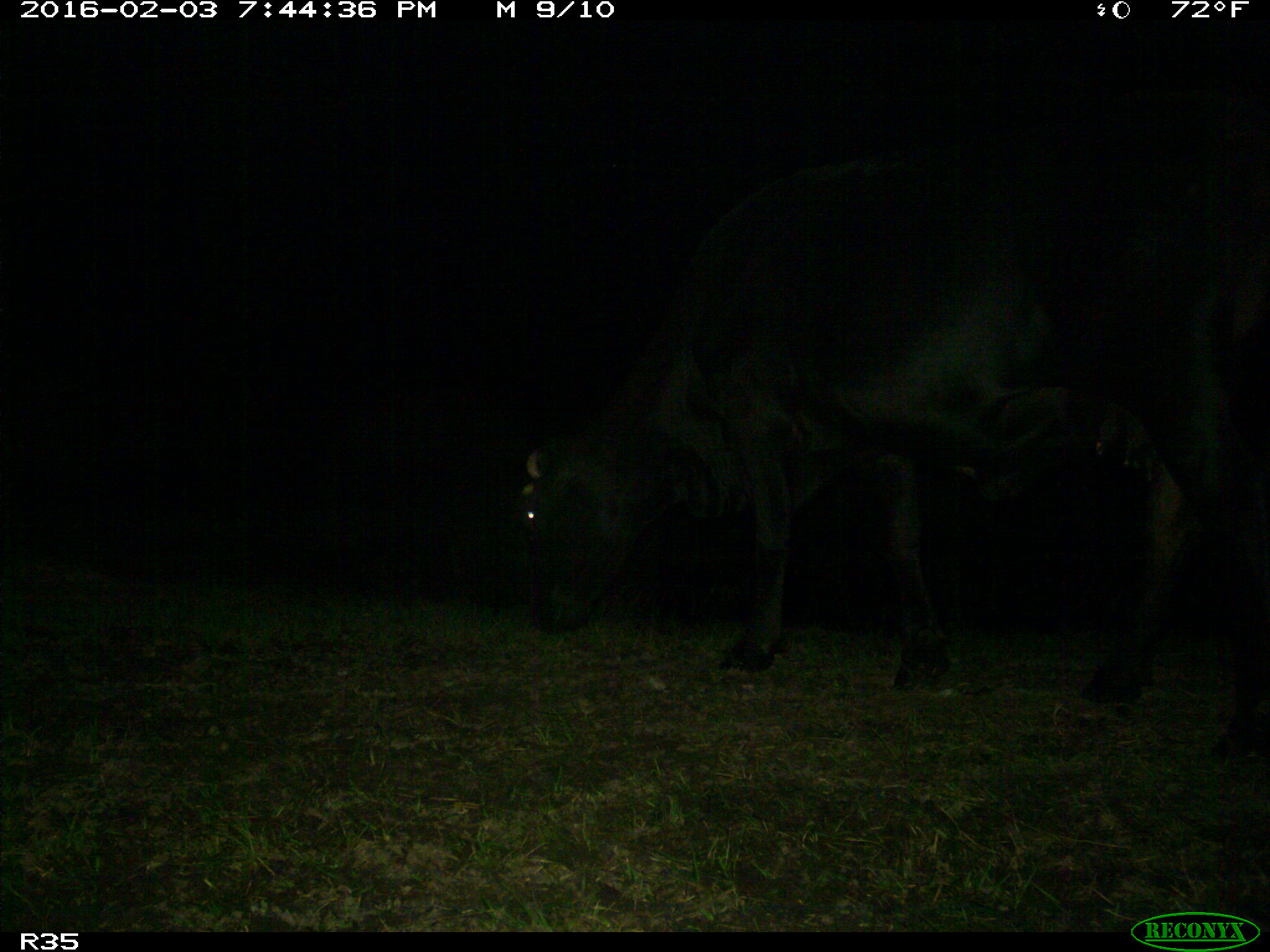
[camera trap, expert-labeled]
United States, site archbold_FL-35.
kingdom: Animalia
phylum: Chordata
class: Mammalia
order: Artiodactyla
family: Bovidae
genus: Bos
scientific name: Bos taurus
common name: domestic cow